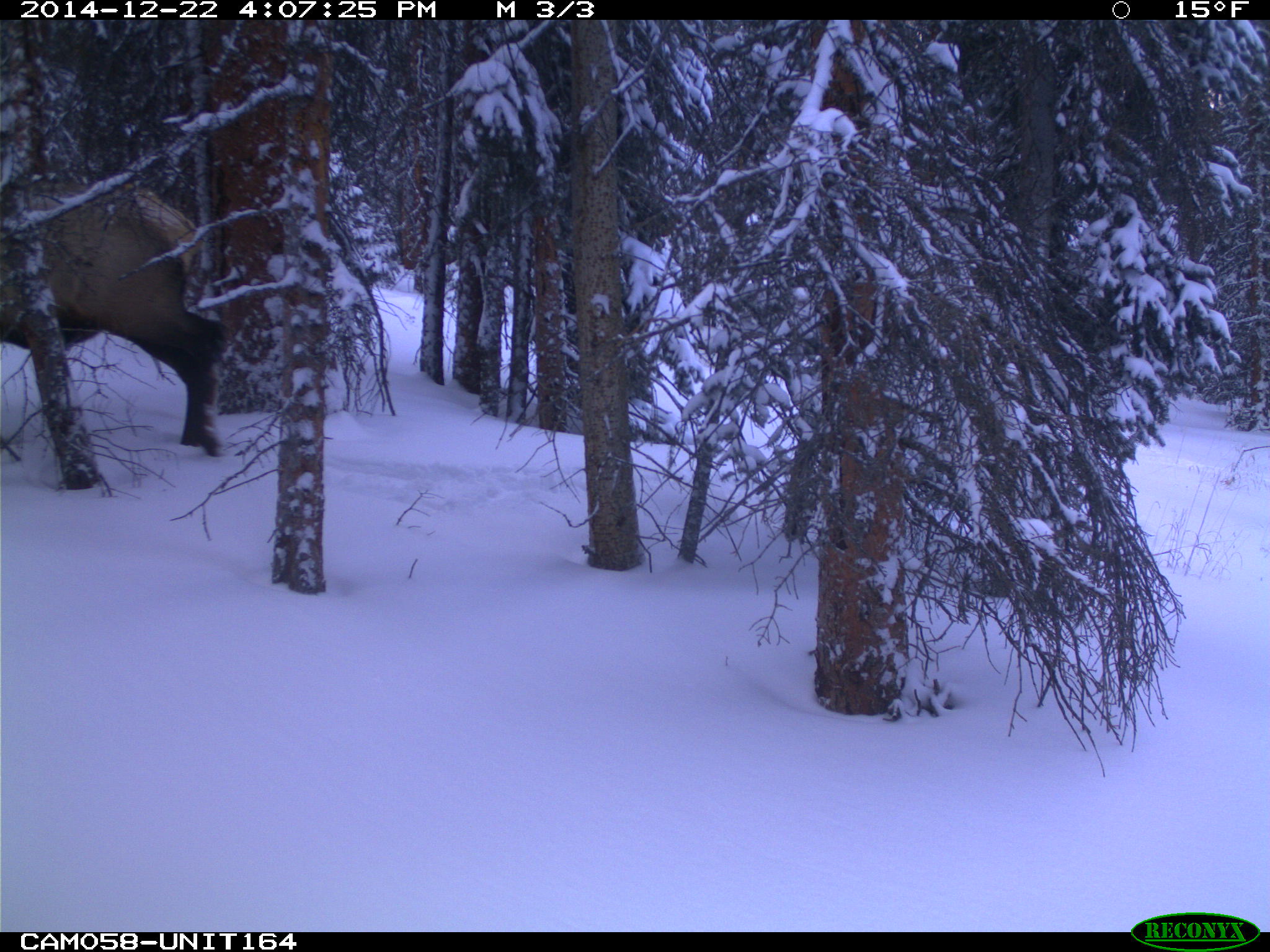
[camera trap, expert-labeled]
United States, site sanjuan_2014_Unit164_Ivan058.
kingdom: Animalia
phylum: Chordata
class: Mammalia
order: Artiodactyla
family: Cervidae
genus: Cervus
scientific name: Cervus elaphus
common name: red deer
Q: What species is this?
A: Cervus elaphus (red deer).